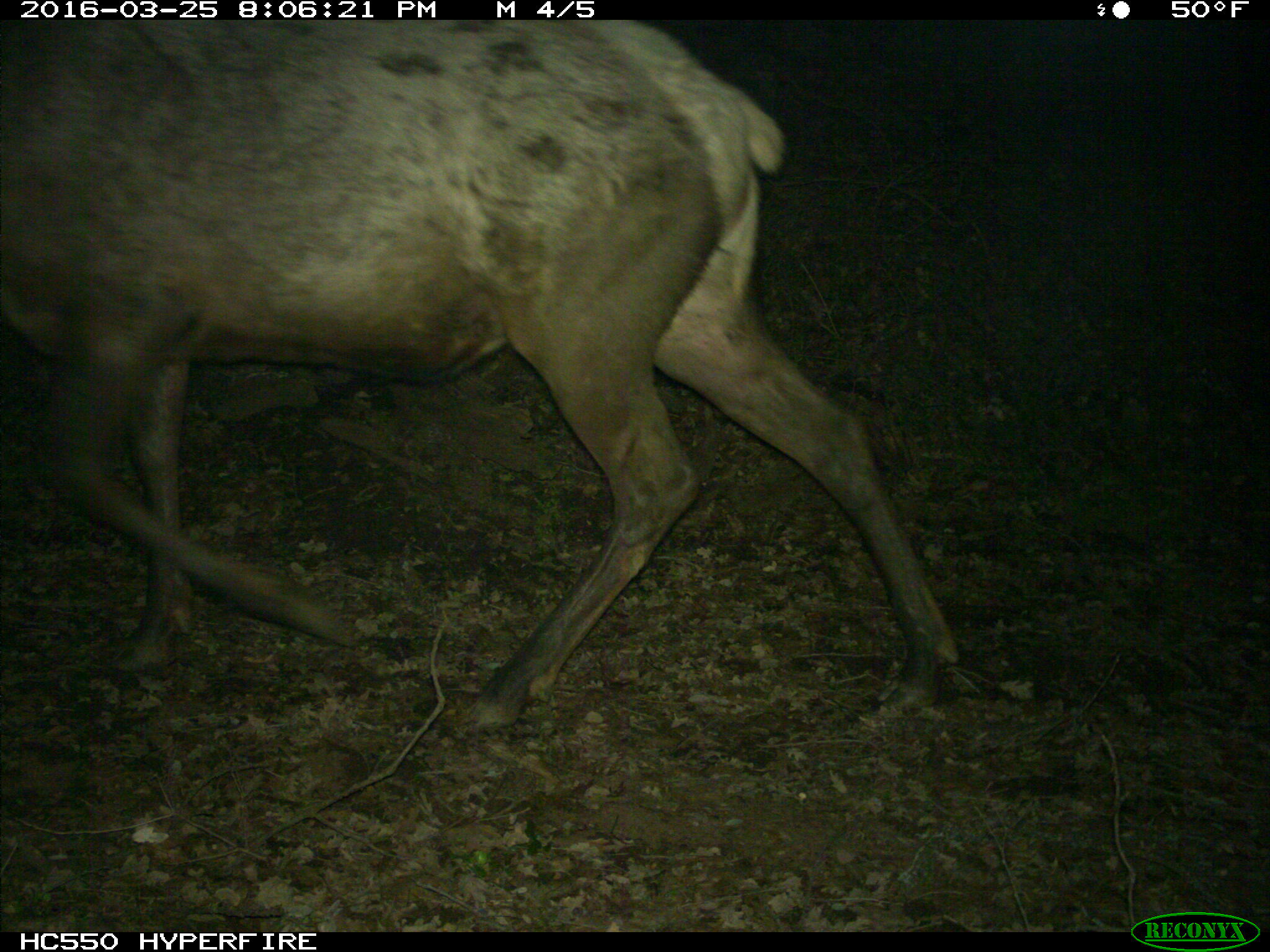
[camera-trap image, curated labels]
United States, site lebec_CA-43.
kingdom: Animalia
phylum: Chordata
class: Mammalia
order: Artiodactyla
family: Cervidae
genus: Cervus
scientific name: Cervus canadensis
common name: elk